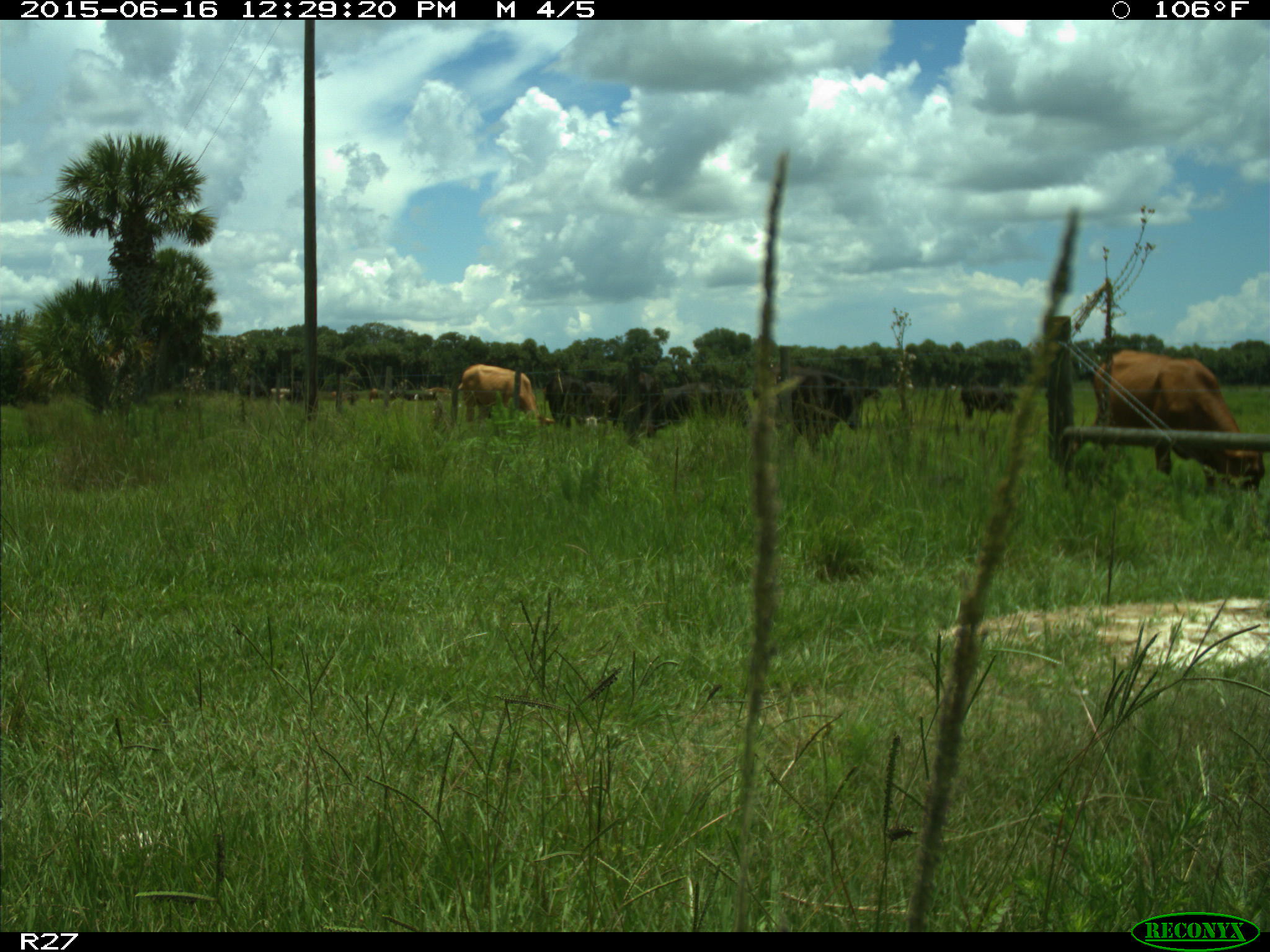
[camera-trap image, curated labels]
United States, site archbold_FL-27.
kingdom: Animalia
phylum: Chordata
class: Mammalia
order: Artiodactyla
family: Bovidae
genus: Bos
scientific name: Bos taurus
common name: domestic cow